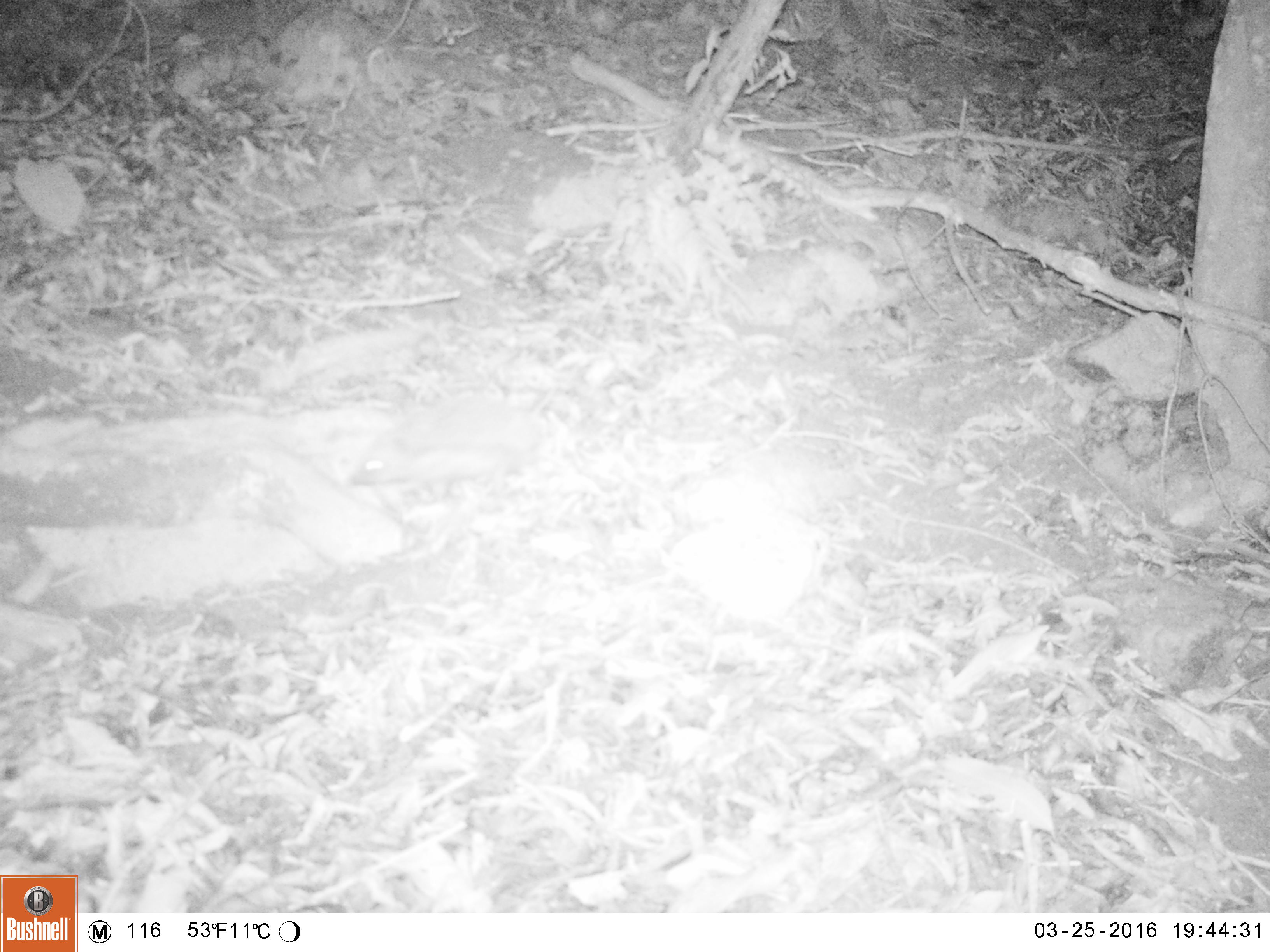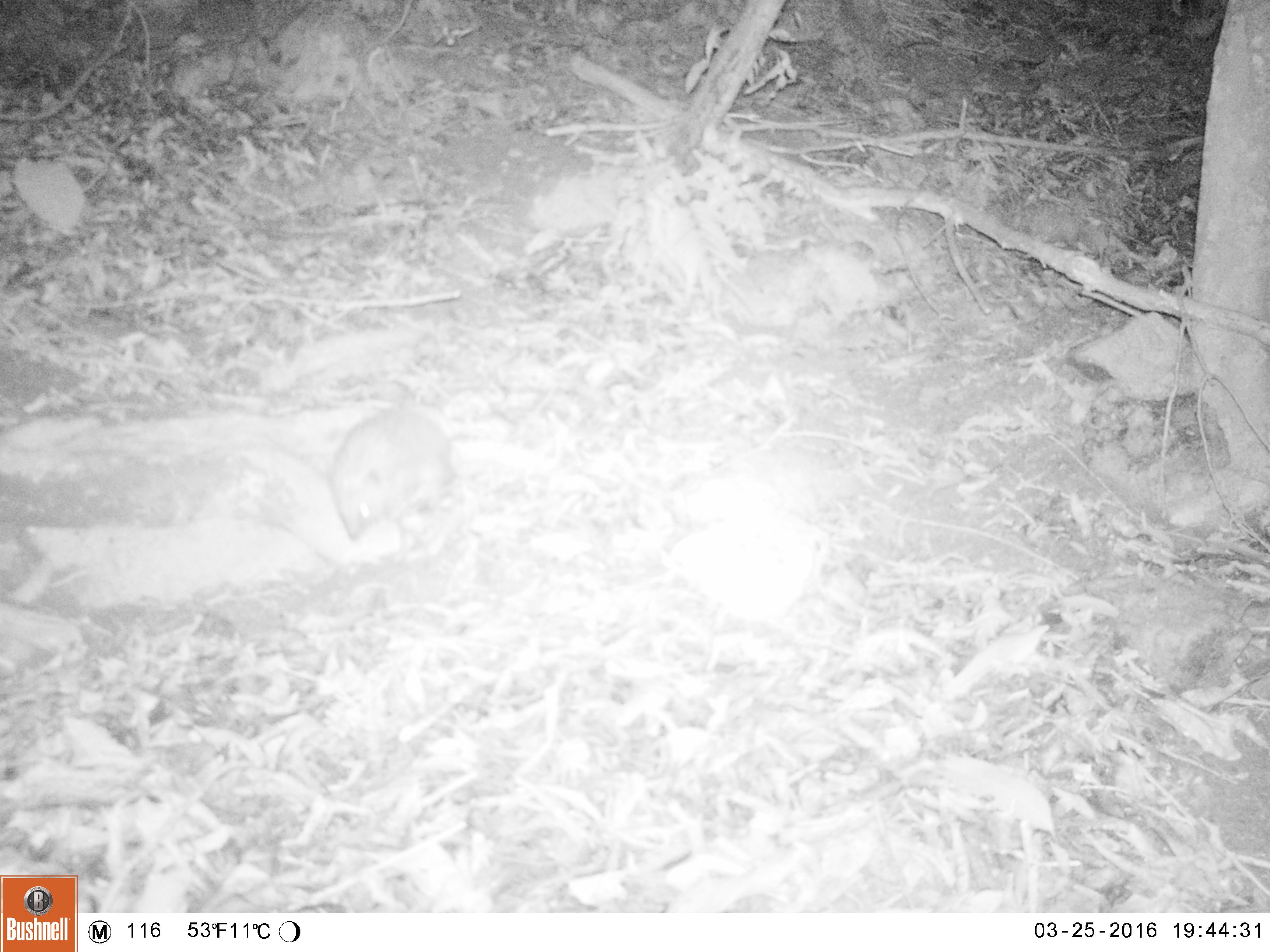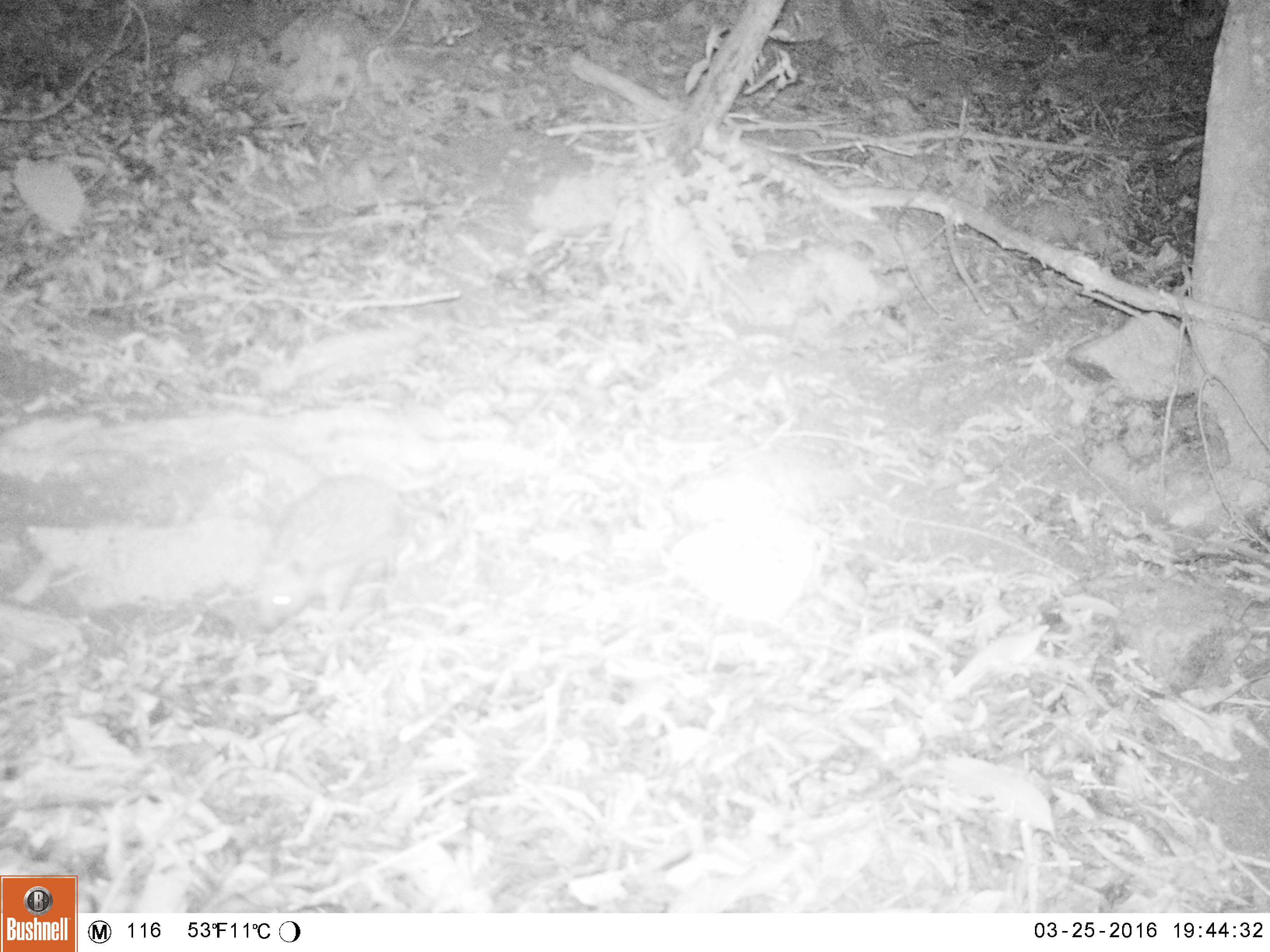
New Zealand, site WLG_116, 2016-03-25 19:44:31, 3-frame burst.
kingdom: Animalia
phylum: Chordata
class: Mammalia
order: Eulipotyphla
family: Erinaceidae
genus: Erinaceus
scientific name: Erinaceus europaeus europaeus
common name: european hedgehog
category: hedgehog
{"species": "hedgehog (european hedgehog) (Erinaceus europaeus europaeus)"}